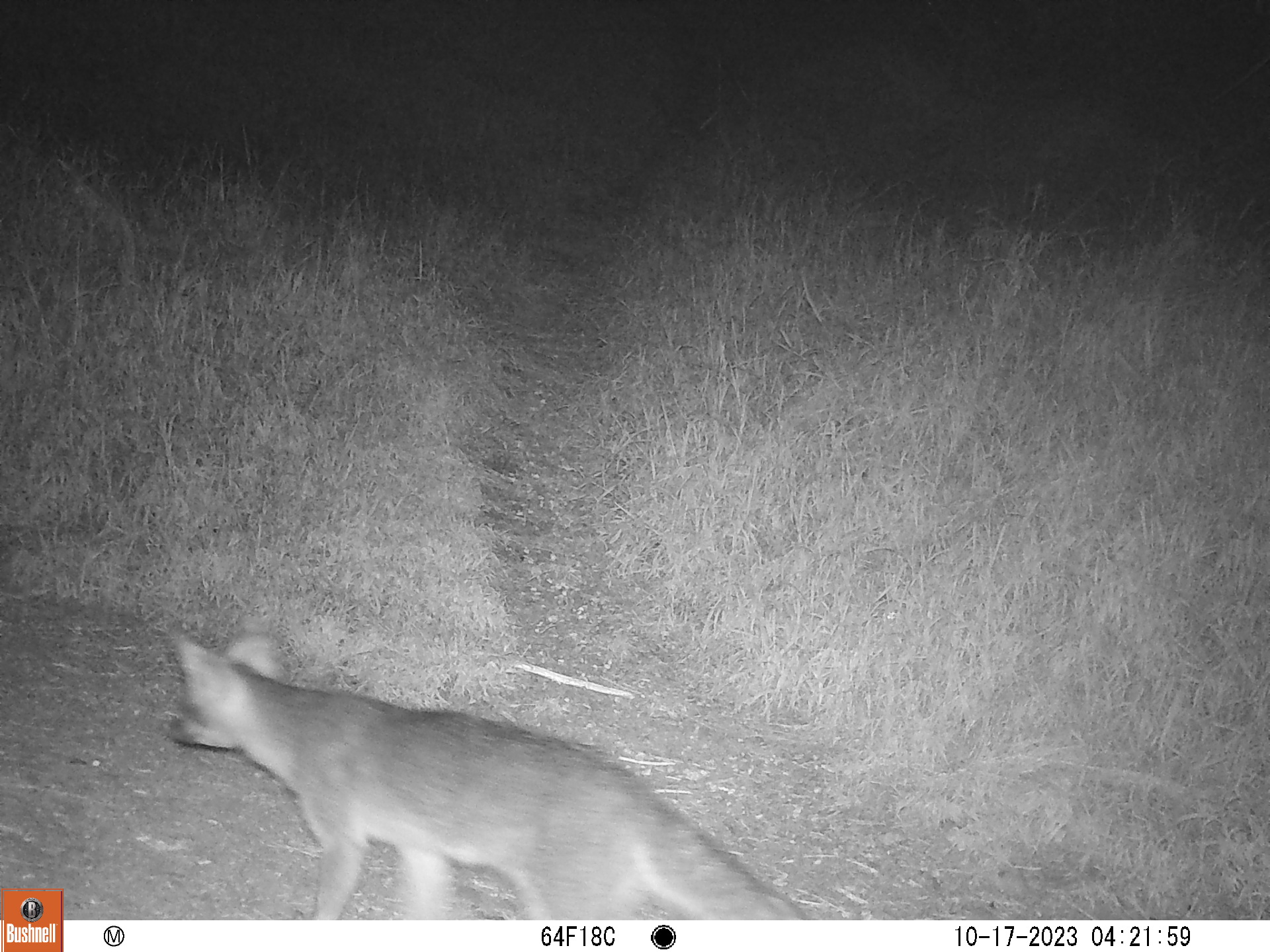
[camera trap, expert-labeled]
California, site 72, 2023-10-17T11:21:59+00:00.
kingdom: Animalia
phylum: Chordata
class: Mammalia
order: Carnivora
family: Canidae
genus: Urocyon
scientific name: Urocyon cinereoargenteus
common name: gray fox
Gray fox (Urocyon cinereoargenteus).